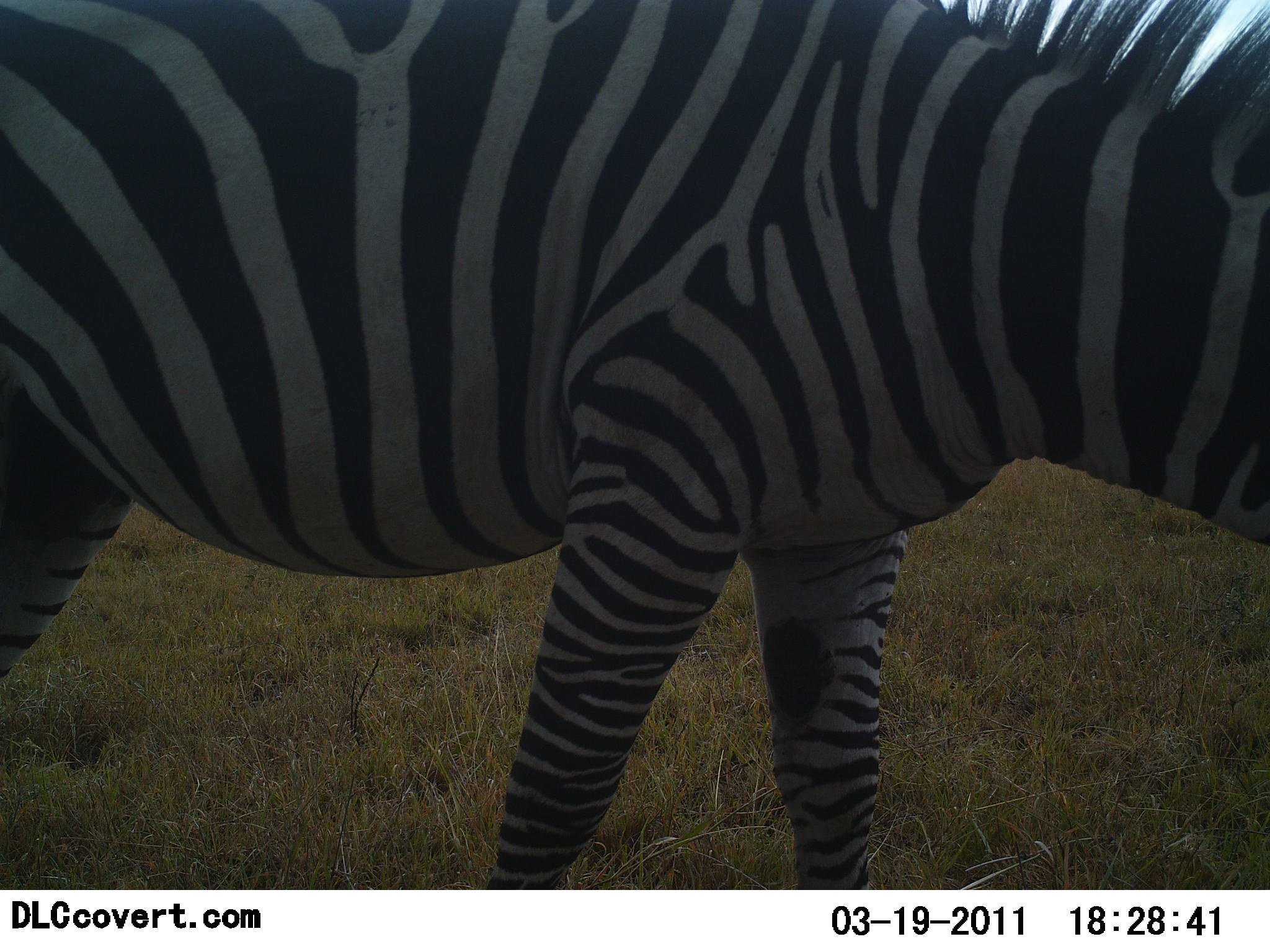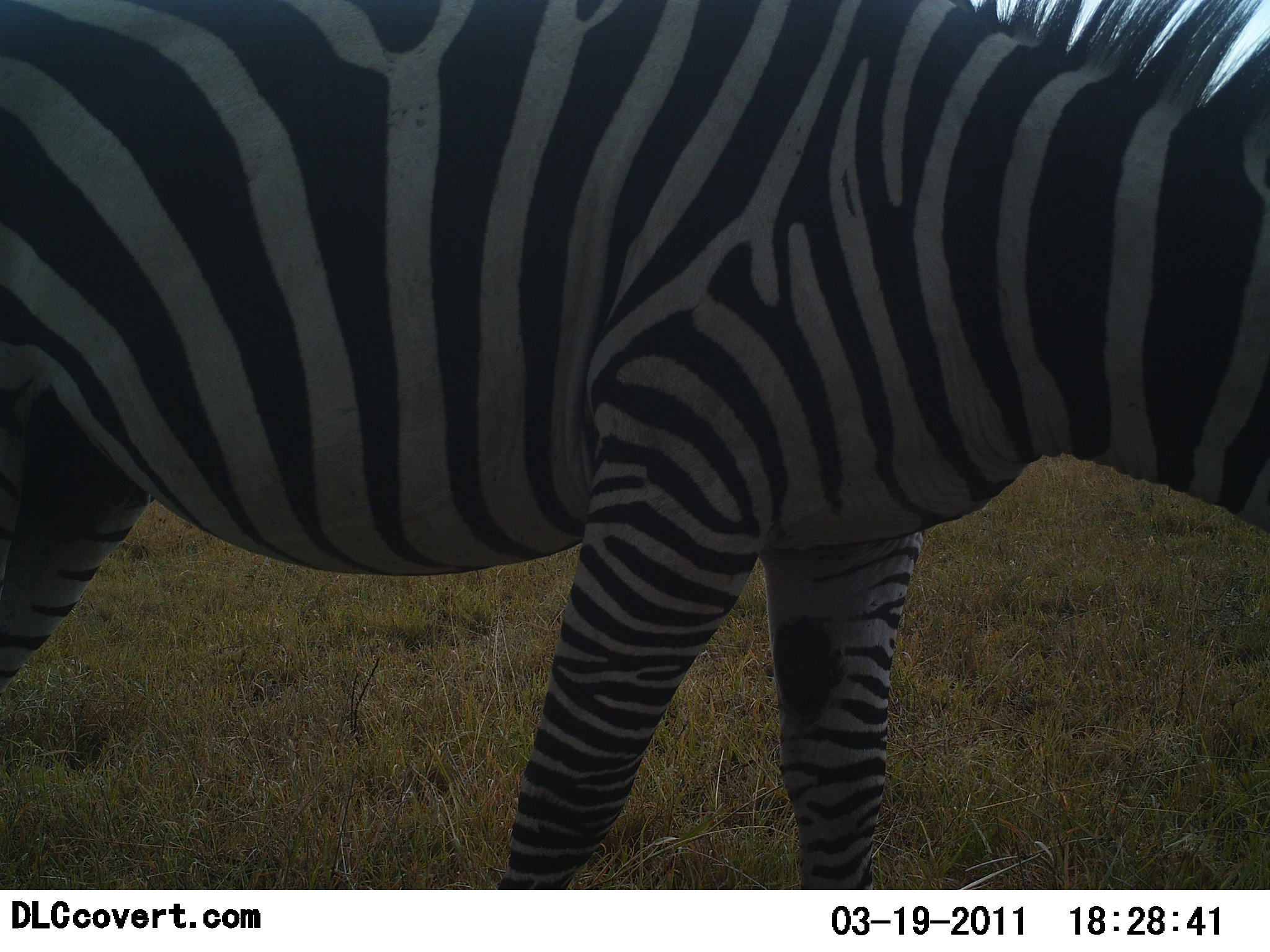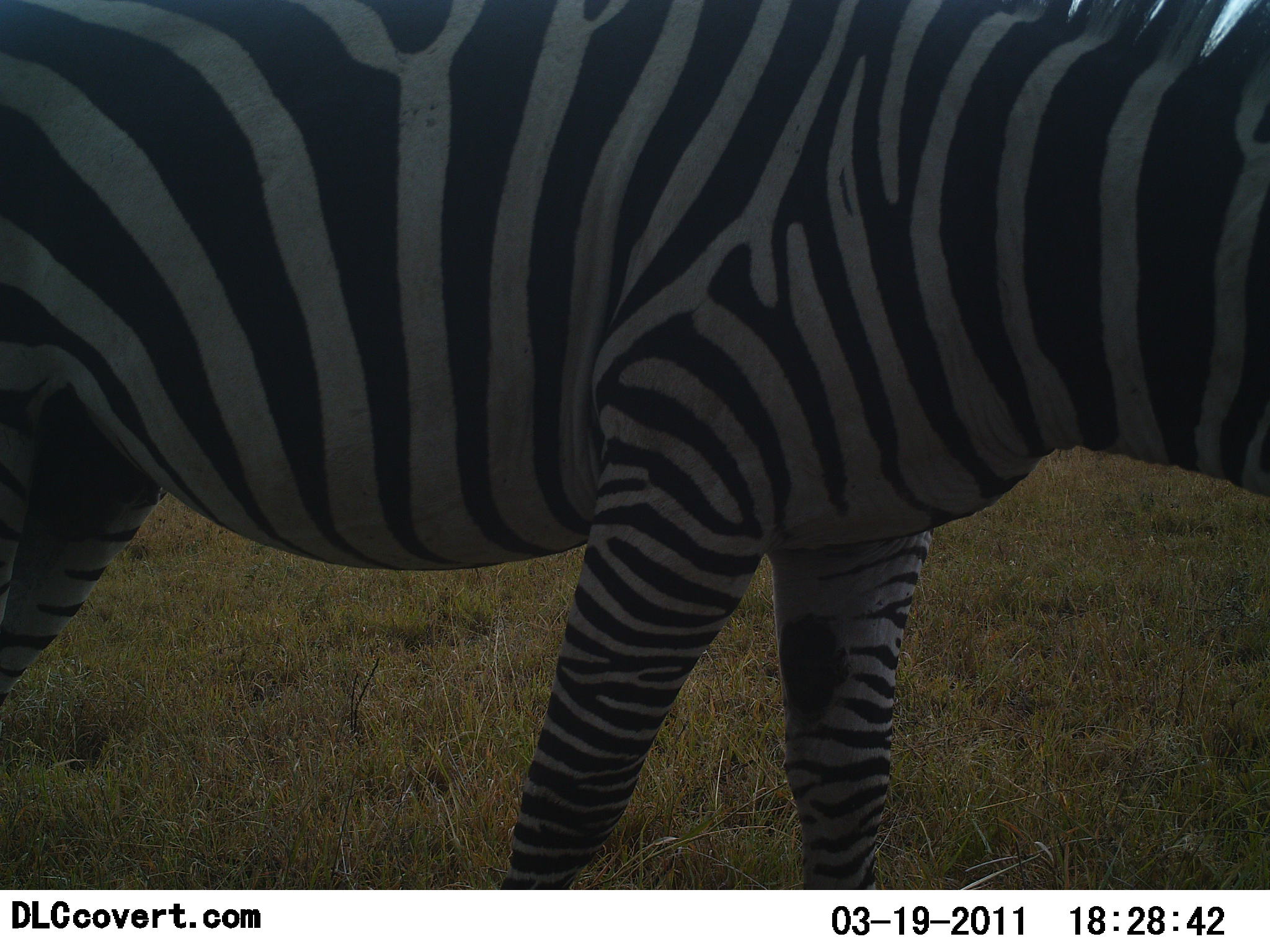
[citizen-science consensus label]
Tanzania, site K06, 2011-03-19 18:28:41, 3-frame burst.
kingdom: Animalia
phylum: Chordata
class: Mammalia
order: Perissodactyla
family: Equidae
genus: Equus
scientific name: Equus quagga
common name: plains zebra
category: zebra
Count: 1.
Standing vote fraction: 91%.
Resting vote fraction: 0%.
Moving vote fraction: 9%.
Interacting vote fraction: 9%.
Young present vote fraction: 0%.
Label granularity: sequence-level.